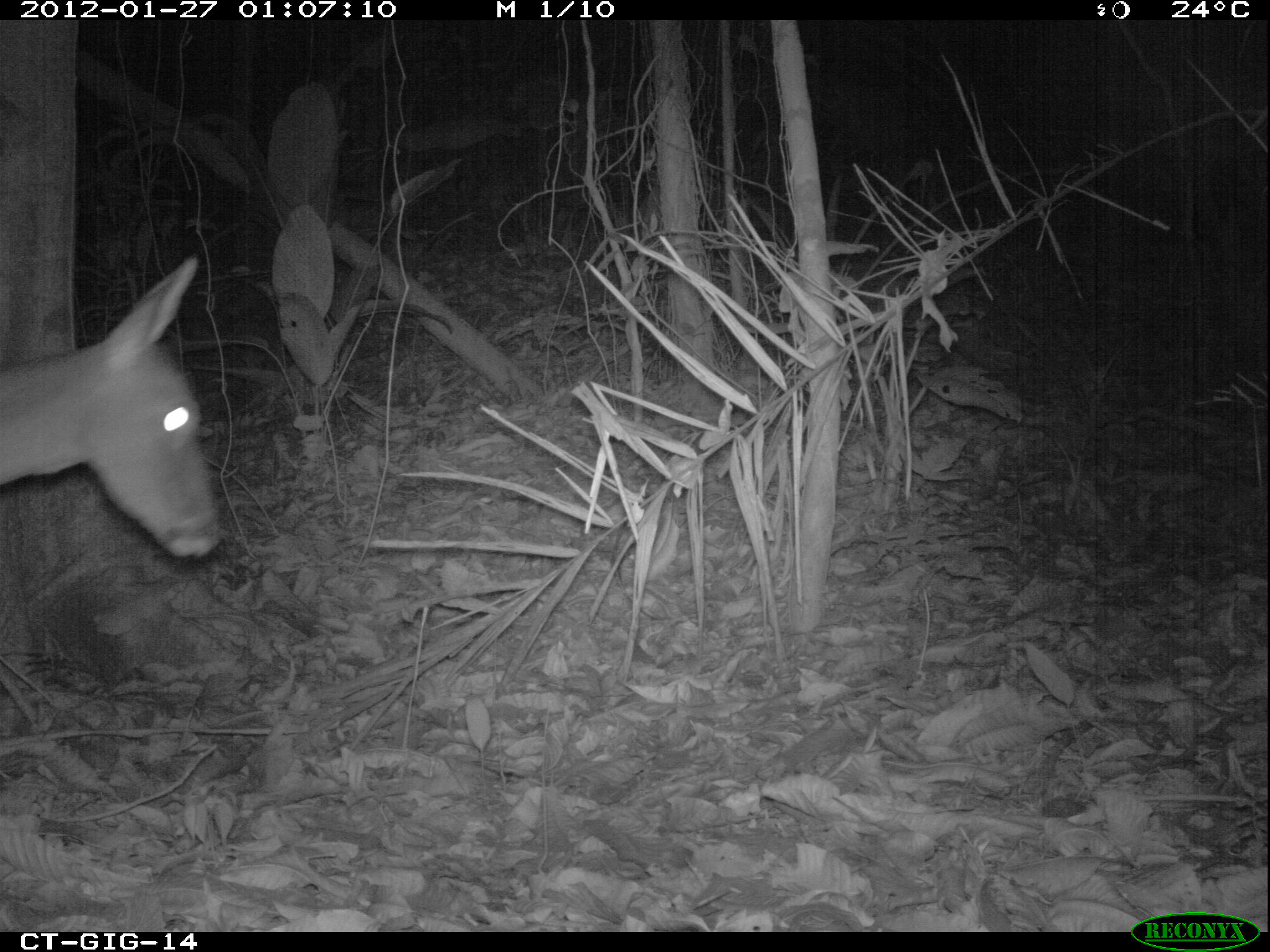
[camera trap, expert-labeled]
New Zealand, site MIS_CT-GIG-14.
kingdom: Animalia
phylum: Chordata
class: Mammalia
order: Artiodactyla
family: Cervidae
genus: Odocoileus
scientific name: Odocoileus virginianus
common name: white-tailed deer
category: white tailed deer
White tailed deer (white-tailed deer) (Odocoileus virginianus).